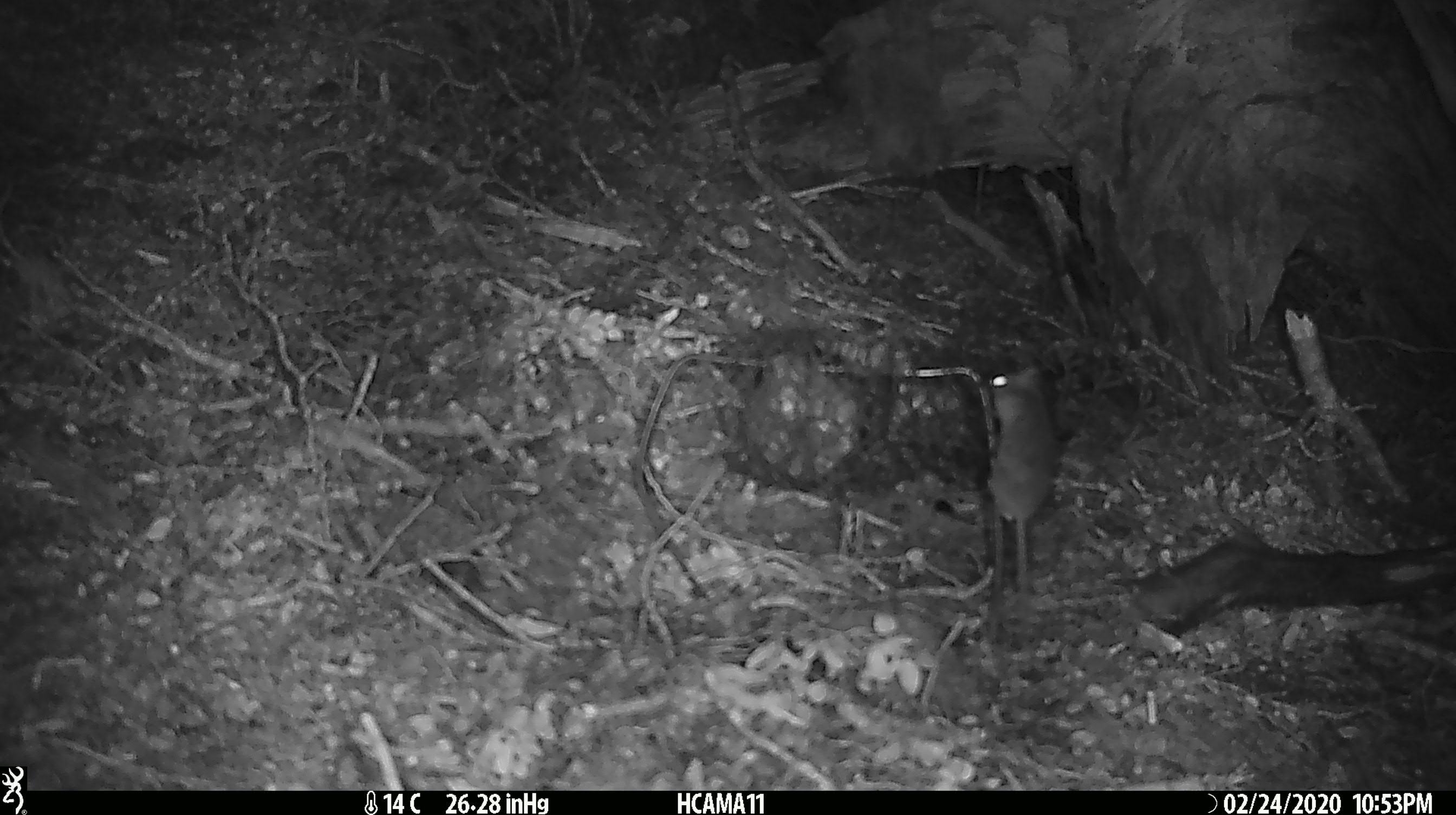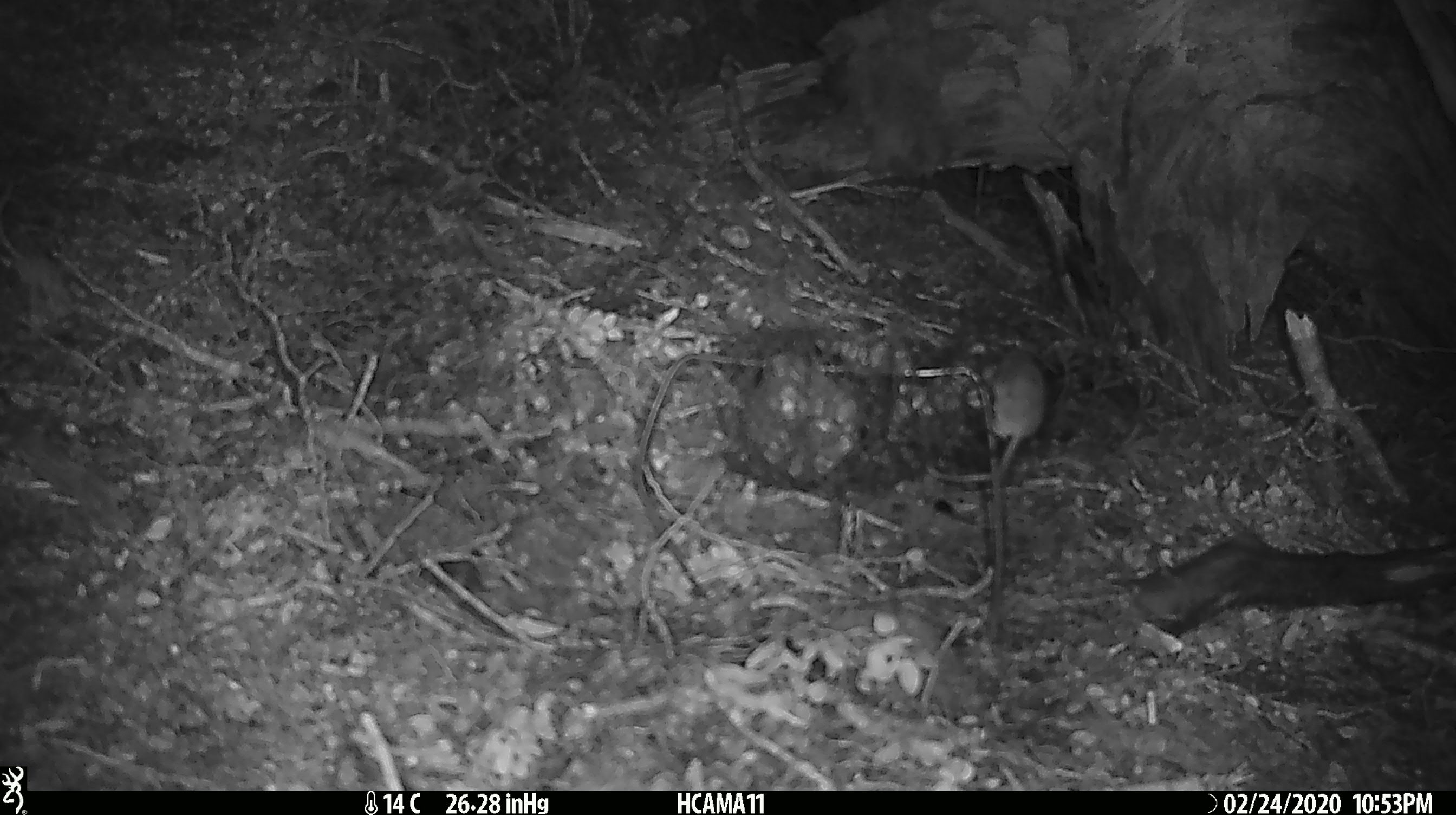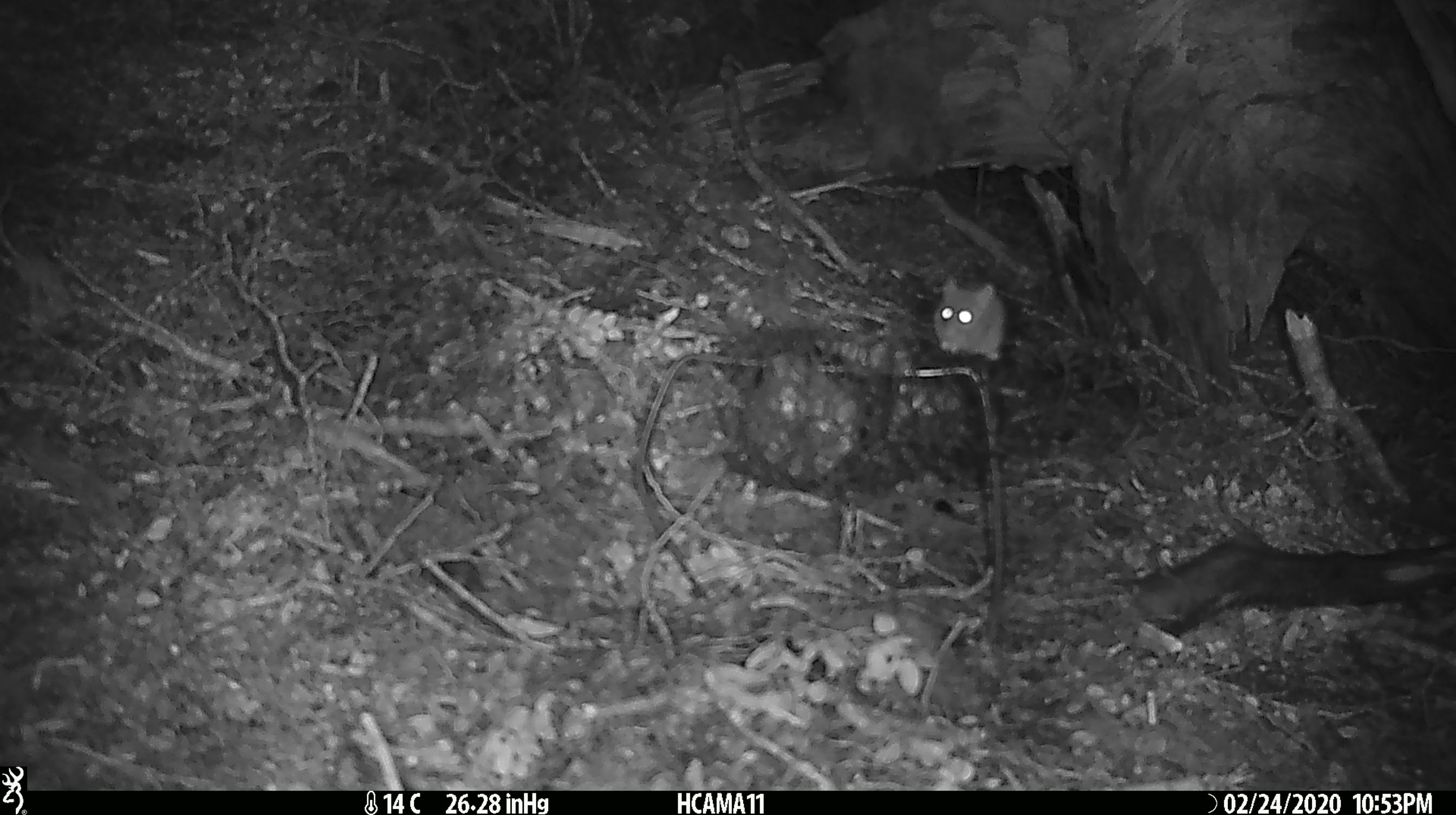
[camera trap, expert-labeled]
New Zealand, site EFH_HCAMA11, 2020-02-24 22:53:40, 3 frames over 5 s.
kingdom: Animalia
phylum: Chordata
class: Mammalia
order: Rodentia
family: Muridae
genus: Mus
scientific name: Mus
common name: mouse